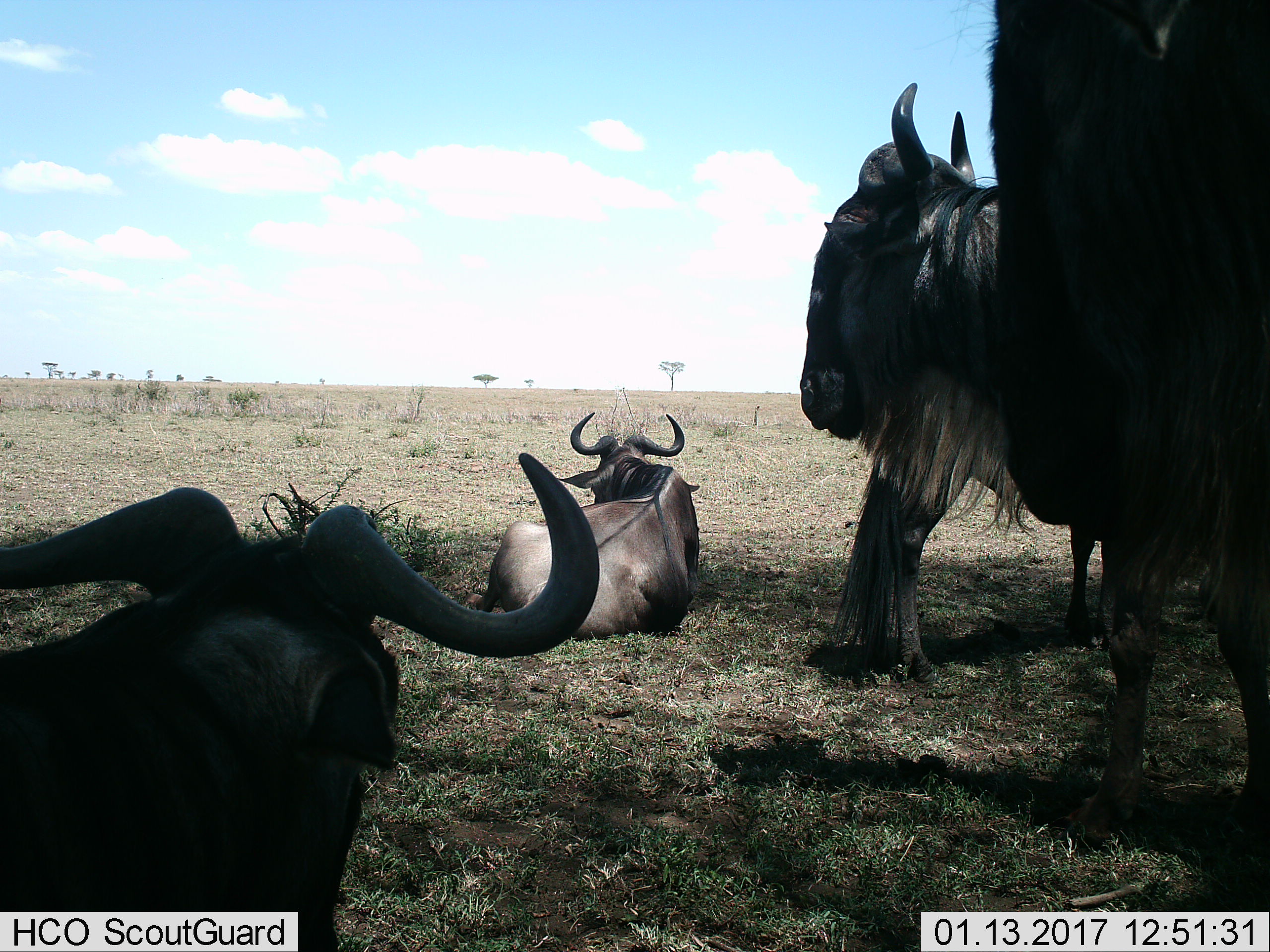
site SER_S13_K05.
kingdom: Animalia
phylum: Chordata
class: Mammalia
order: Artiodactyla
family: Bovidae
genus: Connochaetes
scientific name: Connochaetes taurinus taurinus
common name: blue wildebeest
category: wildebeestblue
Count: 4.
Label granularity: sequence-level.